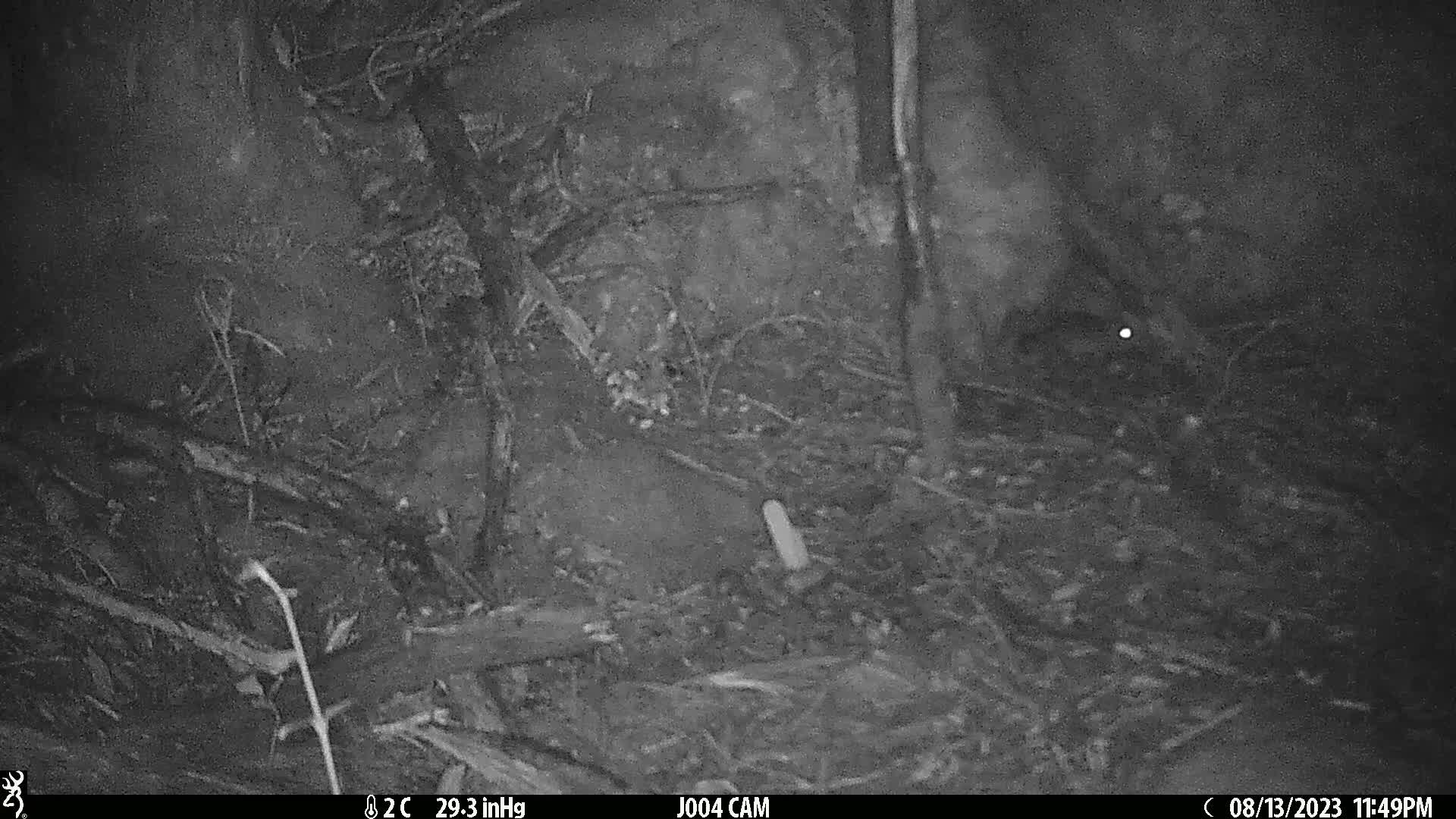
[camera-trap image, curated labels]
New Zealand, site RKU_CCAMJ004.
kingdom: Animalia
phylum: Chordata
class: Mammalia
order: Rodentia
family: Muridae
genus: Rattus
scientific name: Rattus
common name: rat